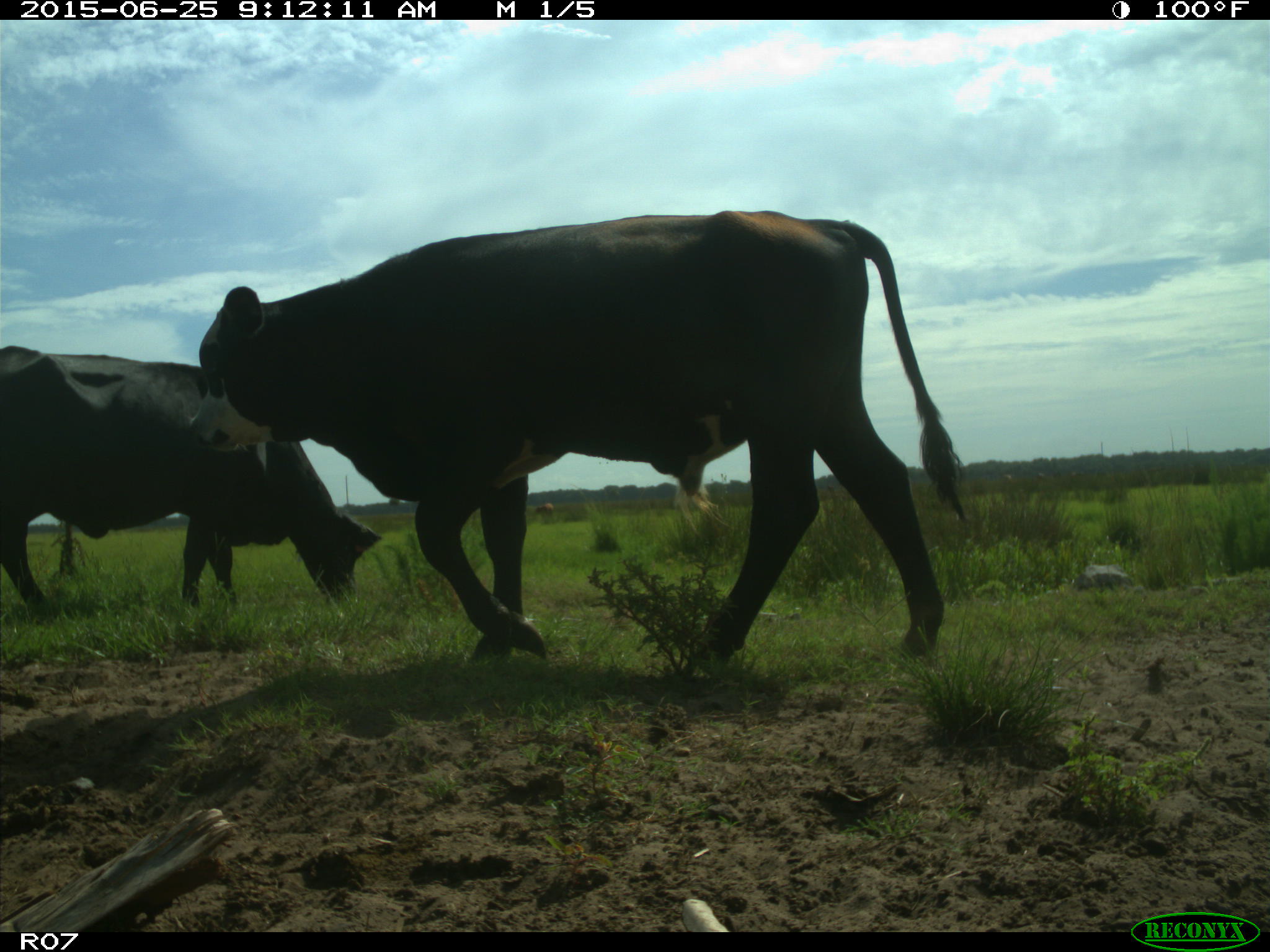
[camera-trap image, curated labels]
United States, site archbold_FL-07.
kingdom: Animalia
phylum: Chordata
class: Mammalia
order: Artiodactyla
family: Bovidae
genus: Bos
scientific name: Bos taurus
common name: domestic cow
Bos taurus (domestic cow).